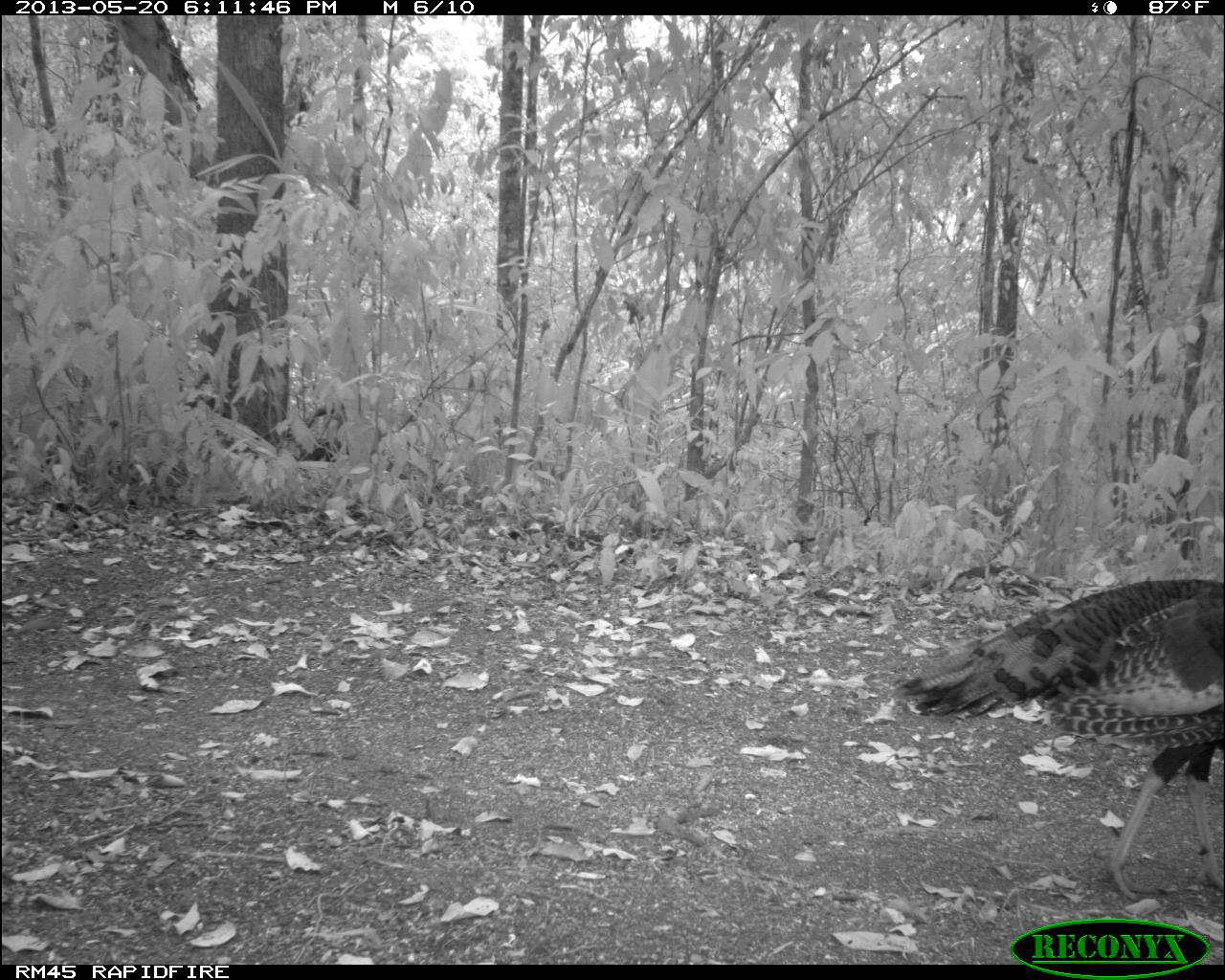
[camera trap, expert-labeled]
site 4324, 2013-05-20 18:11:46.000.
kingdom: Animalia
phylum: Chordata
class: Aves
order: Galliformes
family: Phasianidae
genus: Meleagris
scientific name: Meleagris ocellata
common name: ocellated turkey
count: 1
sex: female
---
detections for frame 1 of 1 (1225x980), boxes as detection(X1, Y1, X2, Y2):
meleagris ocellata: detection(895, 576, 1225, 903)